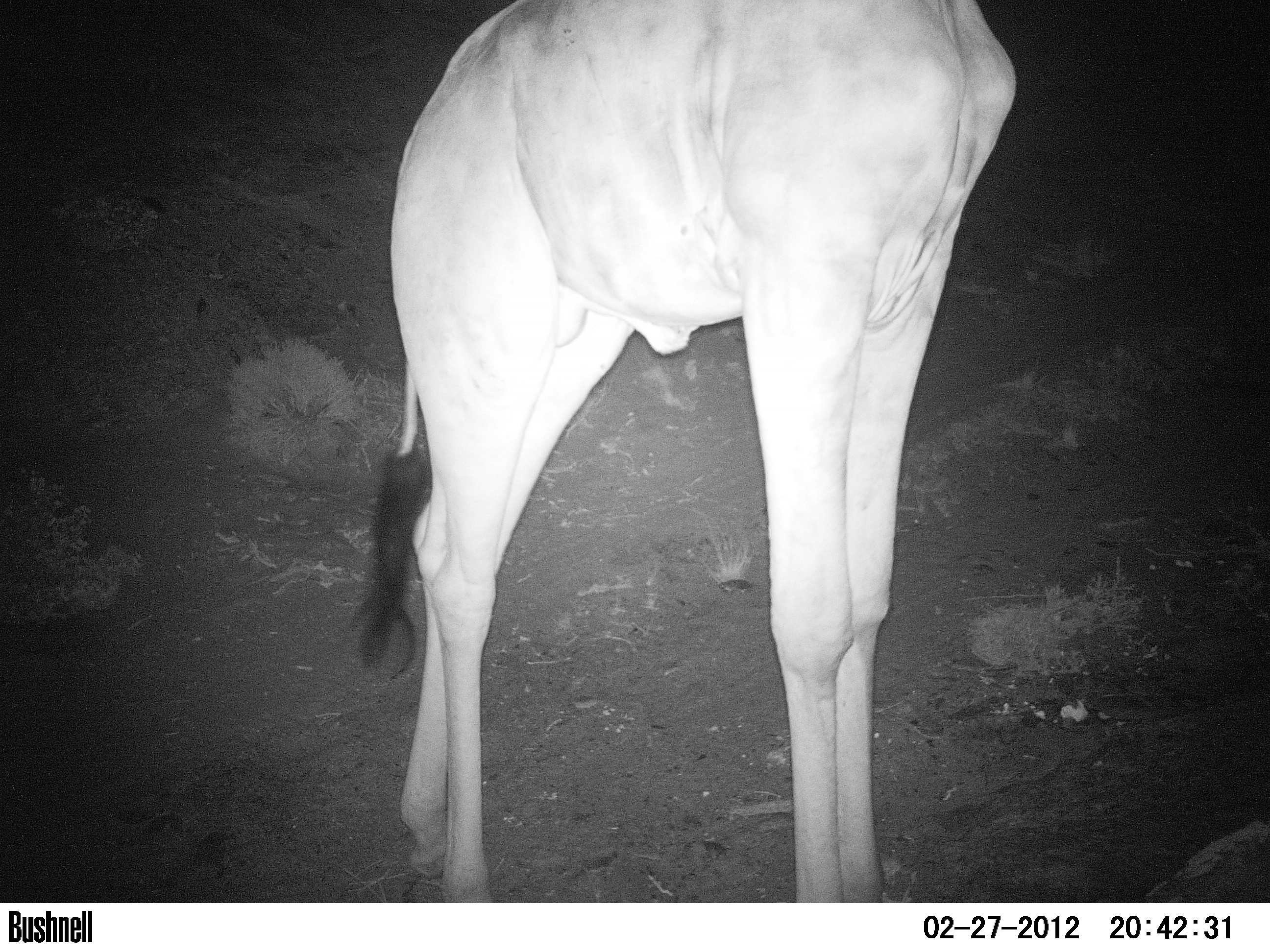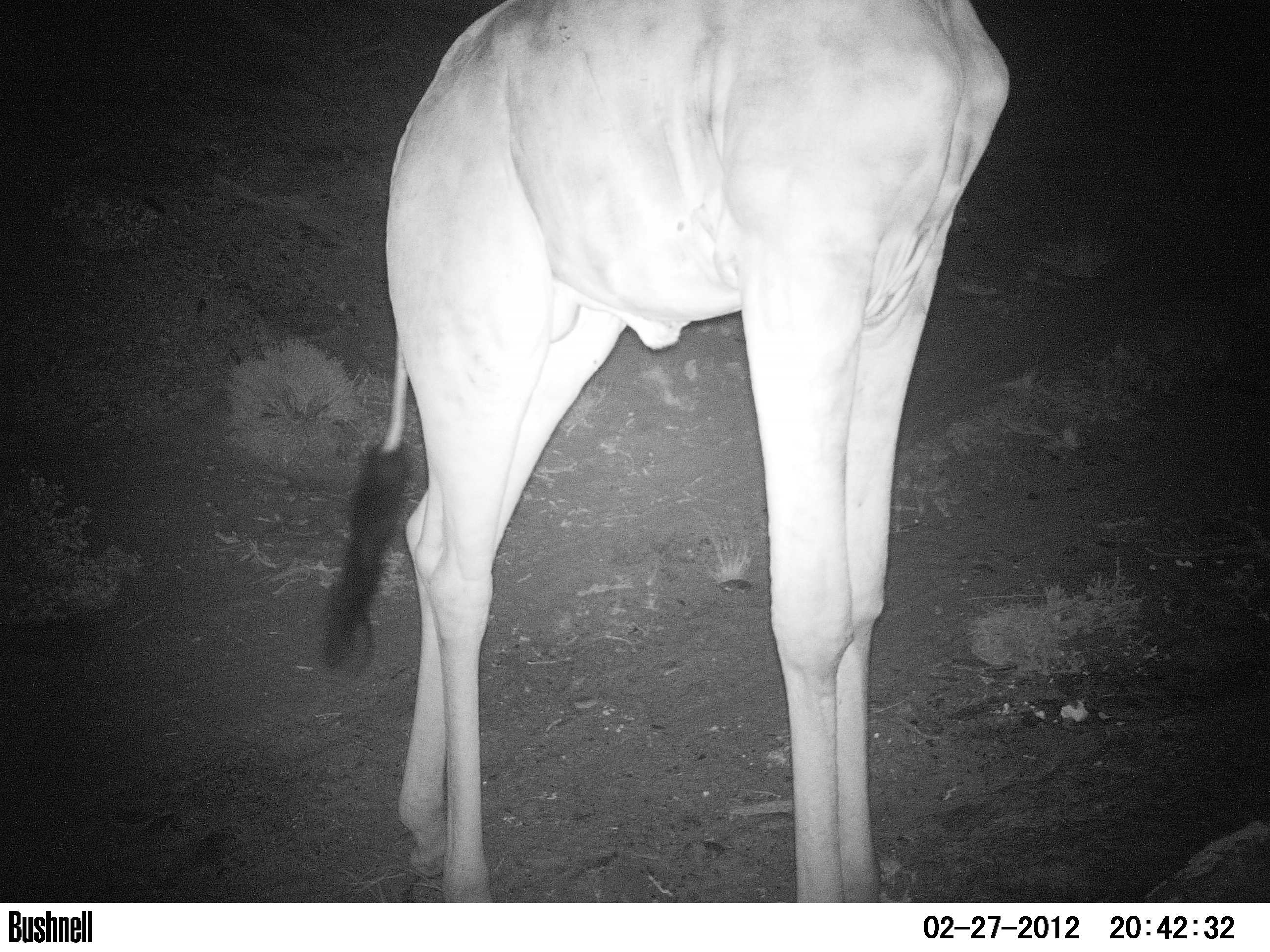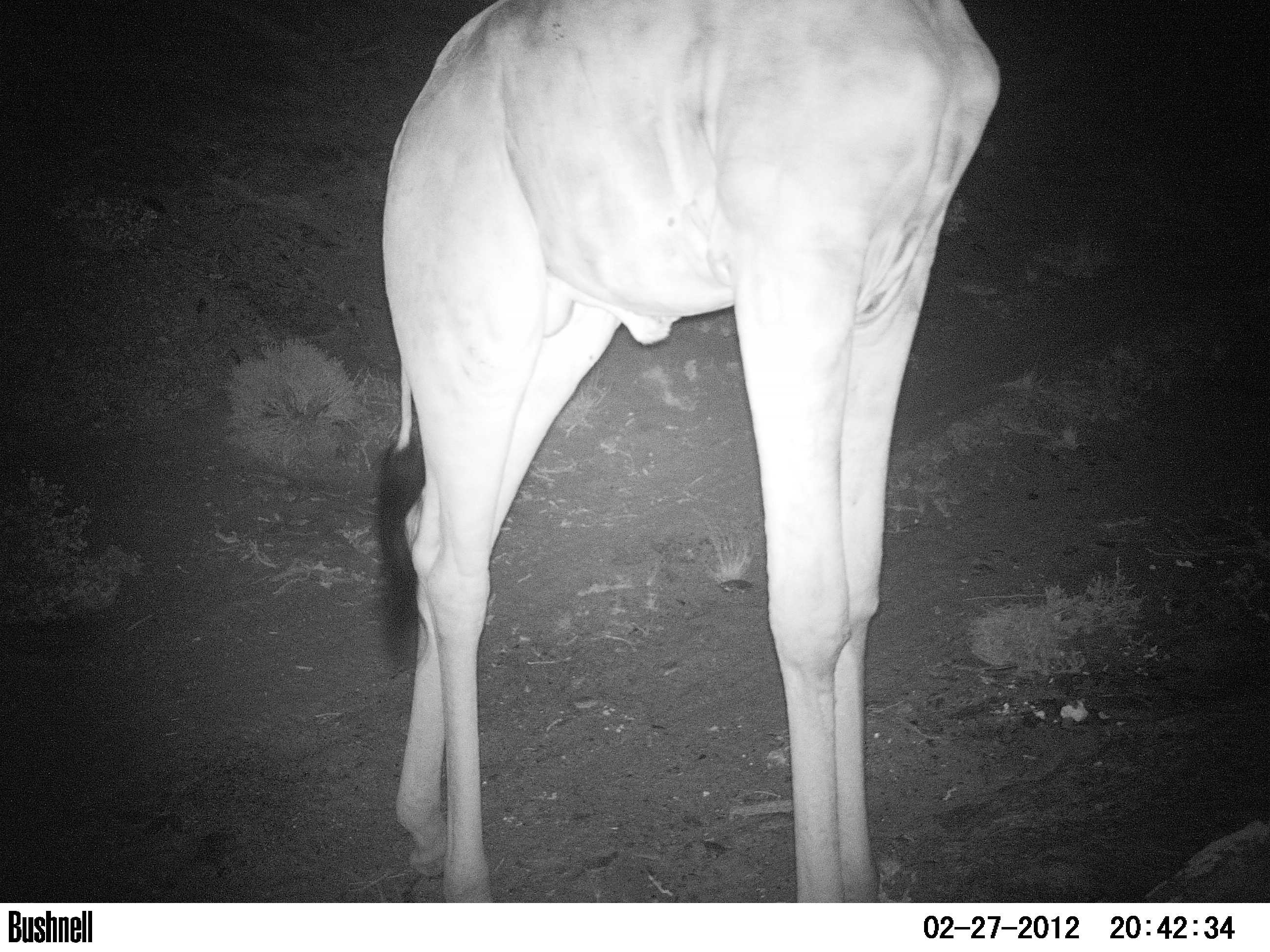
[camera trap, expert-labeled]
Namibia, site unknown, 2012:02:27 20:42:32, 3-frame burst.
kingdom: Animalia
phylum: Chordata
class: Mammalia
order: Artiodactyla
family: Giraffidae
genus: Giraffa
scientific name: Giraffa camelopardalis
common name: giraffe